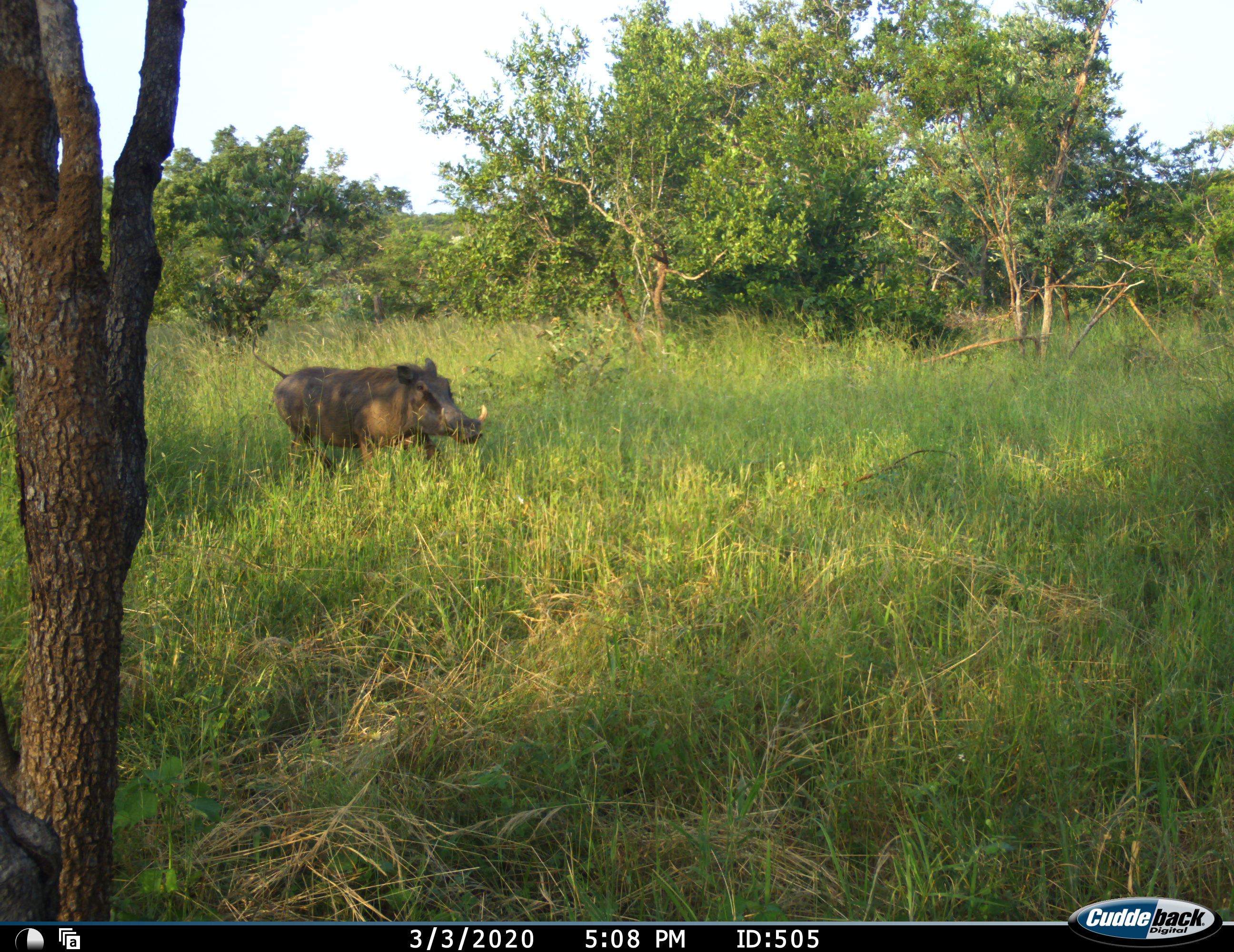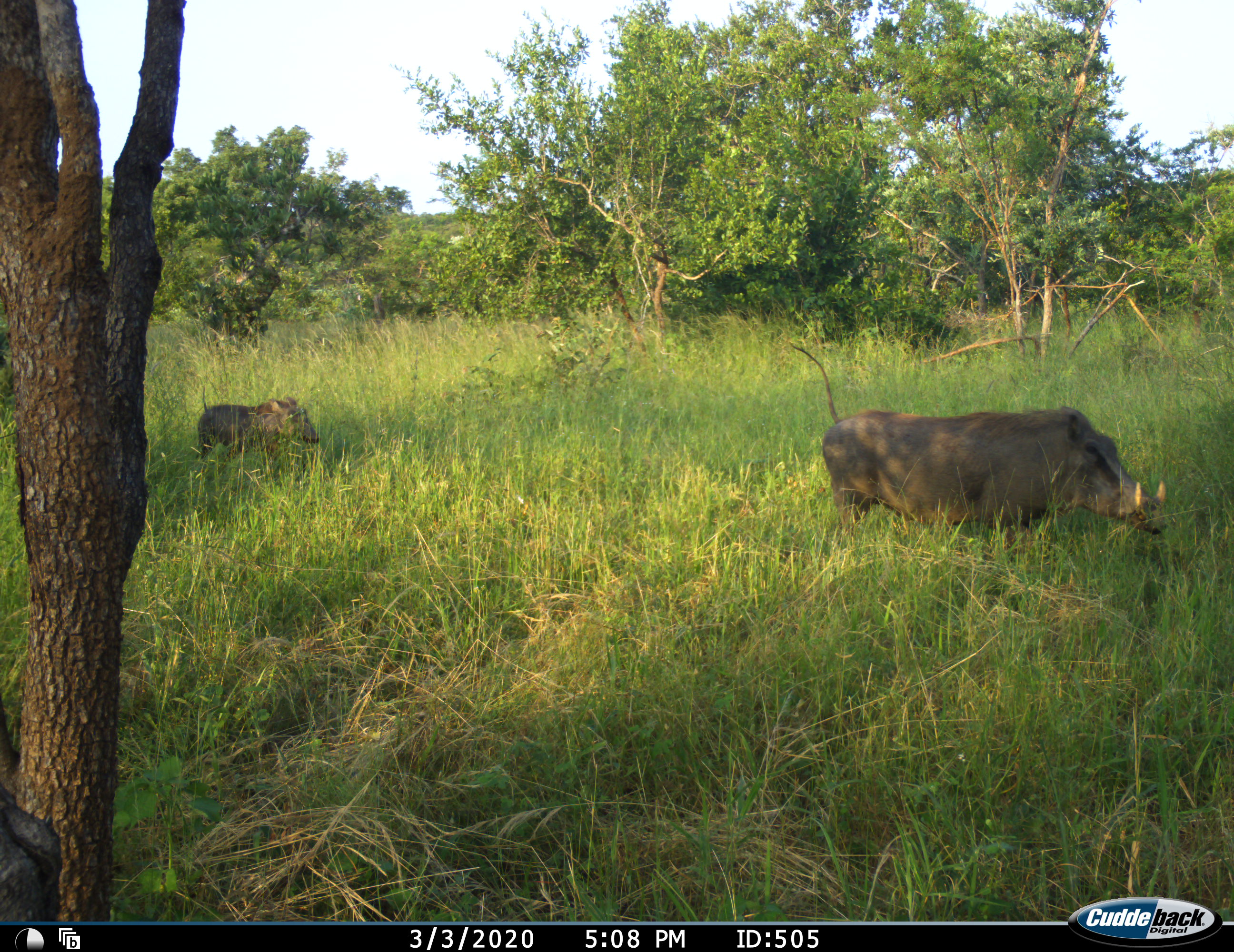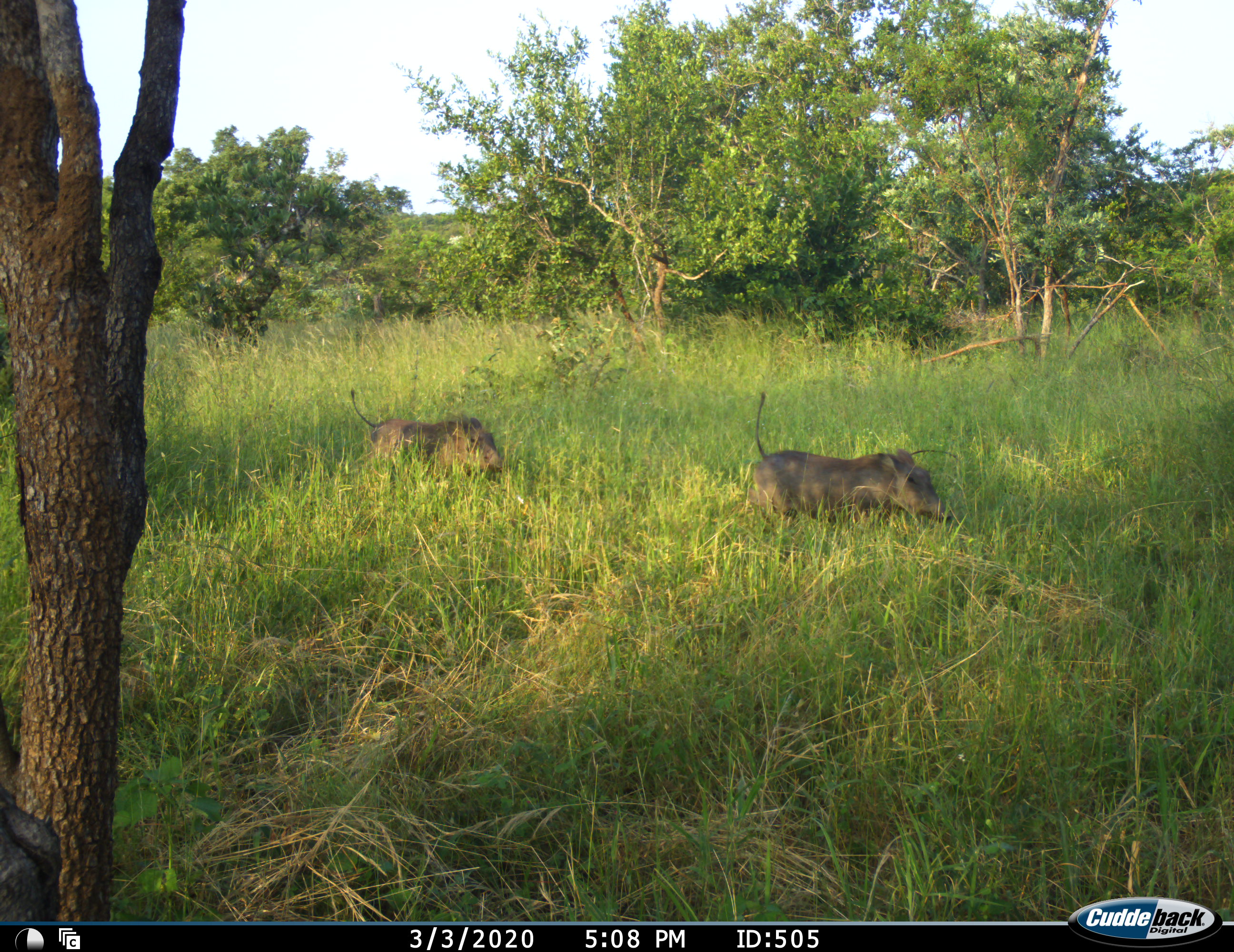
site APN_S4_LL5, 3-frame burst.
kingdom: Animalia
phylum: Chordata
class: Mammalia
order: Artiodactyla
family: Suidae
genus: Phacochoerus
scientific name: Phacochoerus africanus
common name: warthog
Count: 3.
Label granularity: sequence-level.